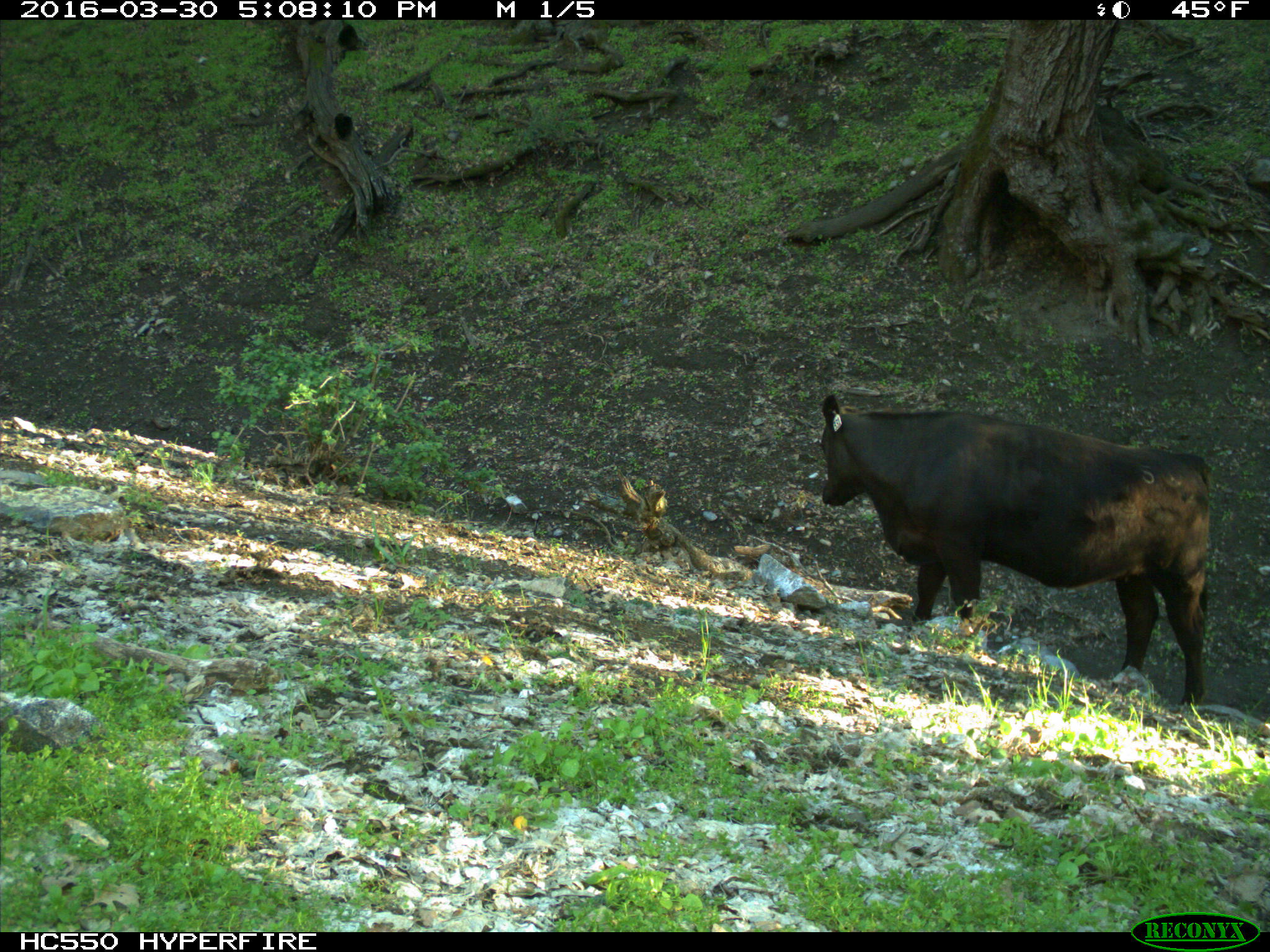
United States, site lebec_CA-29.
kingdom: Animalia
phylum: Chordata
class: Mammalia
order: Artiodactyla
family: Bovidae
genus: Bos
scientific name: Bos taurus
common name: domestic cow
Bos taurus (domestic cow).